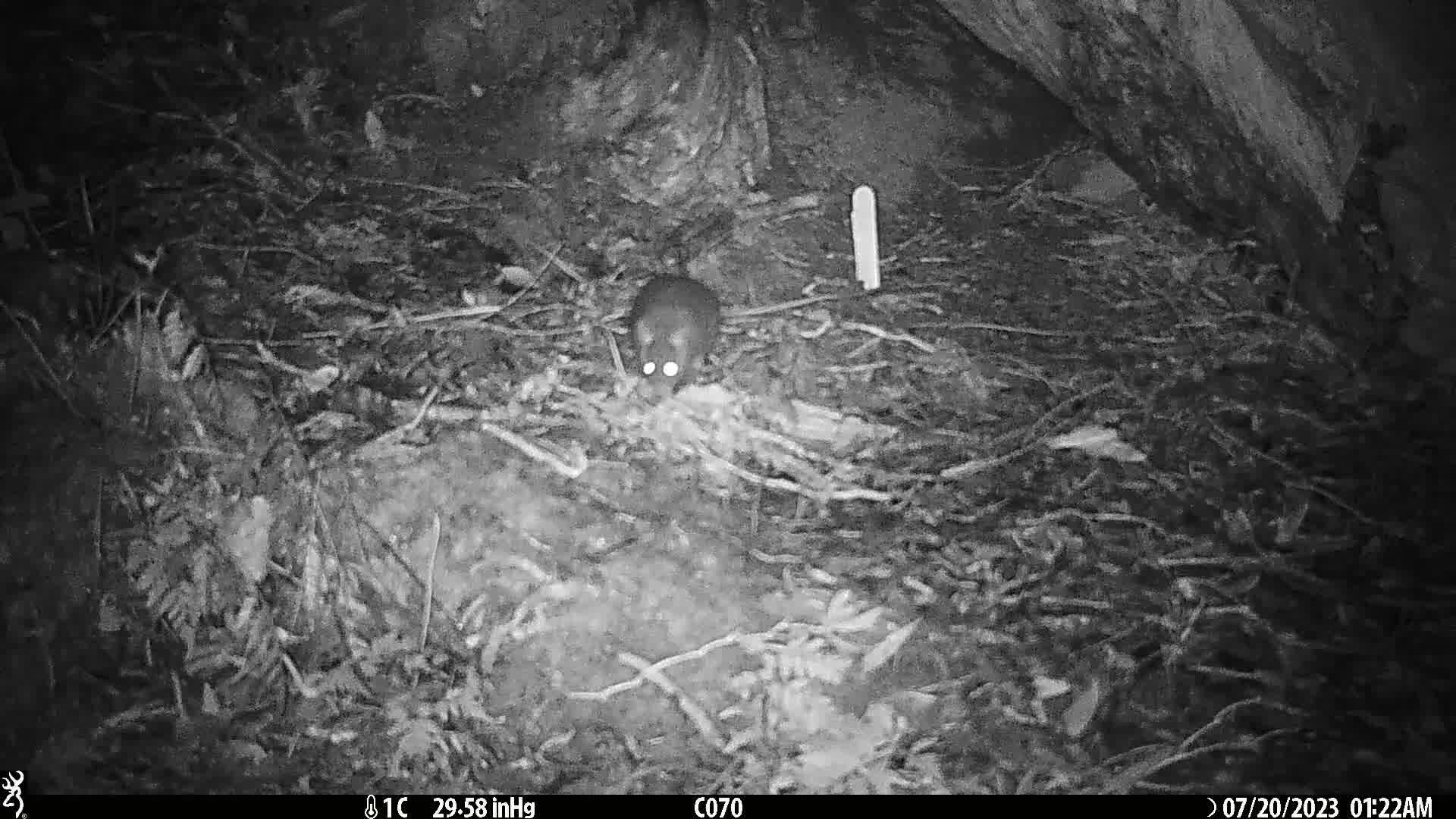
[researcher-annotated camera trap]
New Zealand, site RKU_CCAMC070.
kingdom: Animalia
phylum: Chordata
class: Mammalia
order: Rodentia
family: Muridae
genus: Rattus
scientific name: Rattus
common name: rat